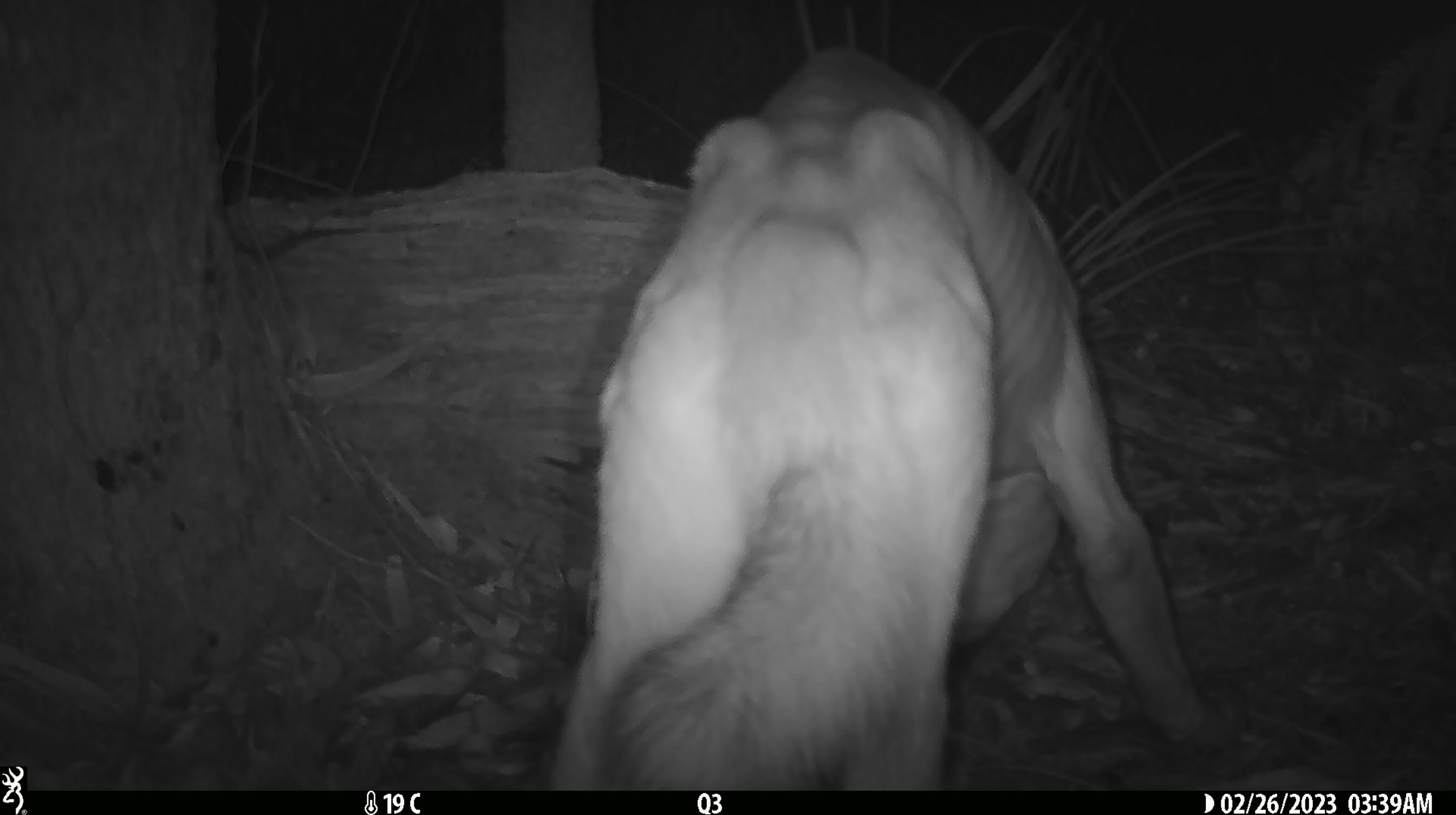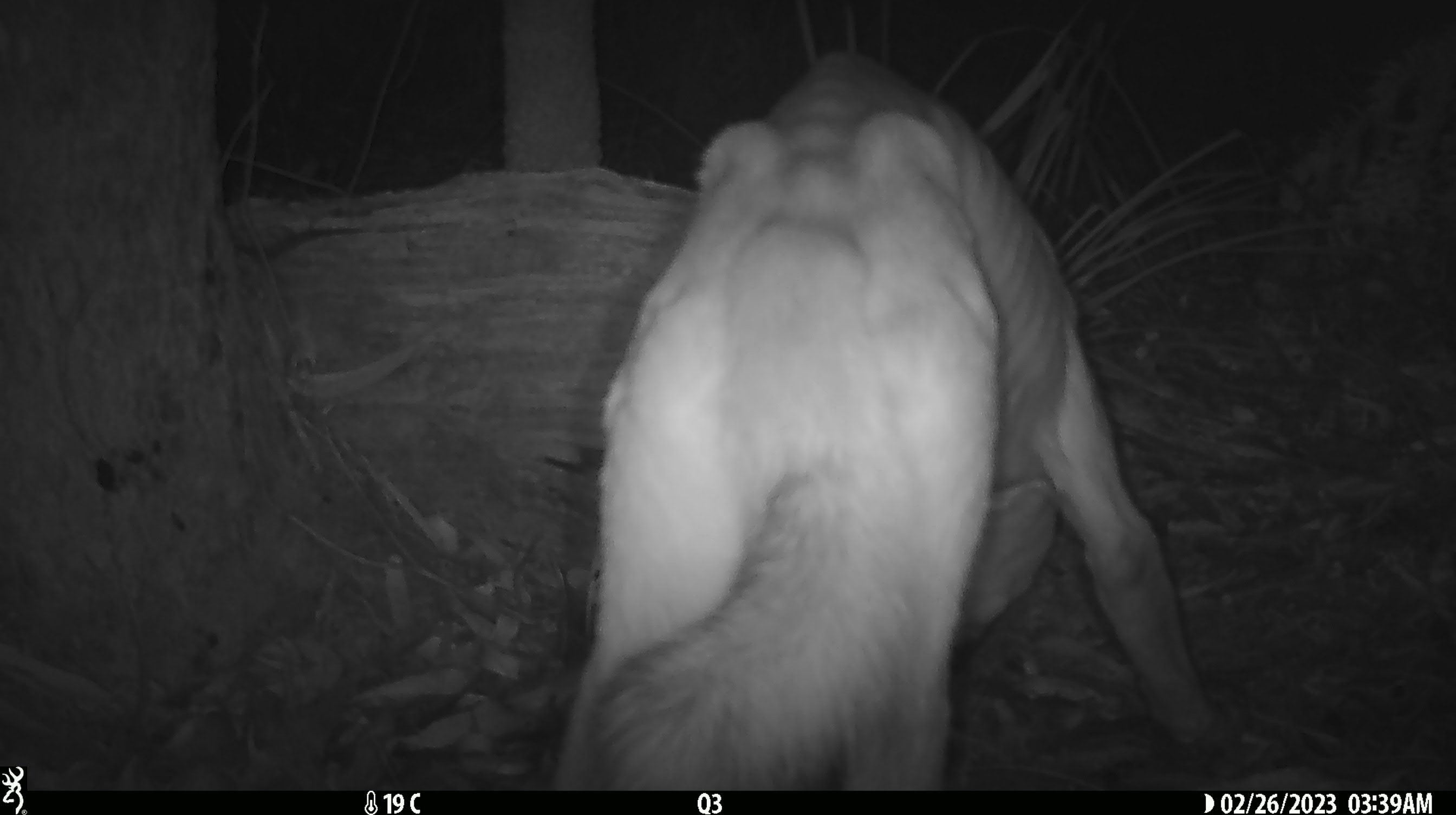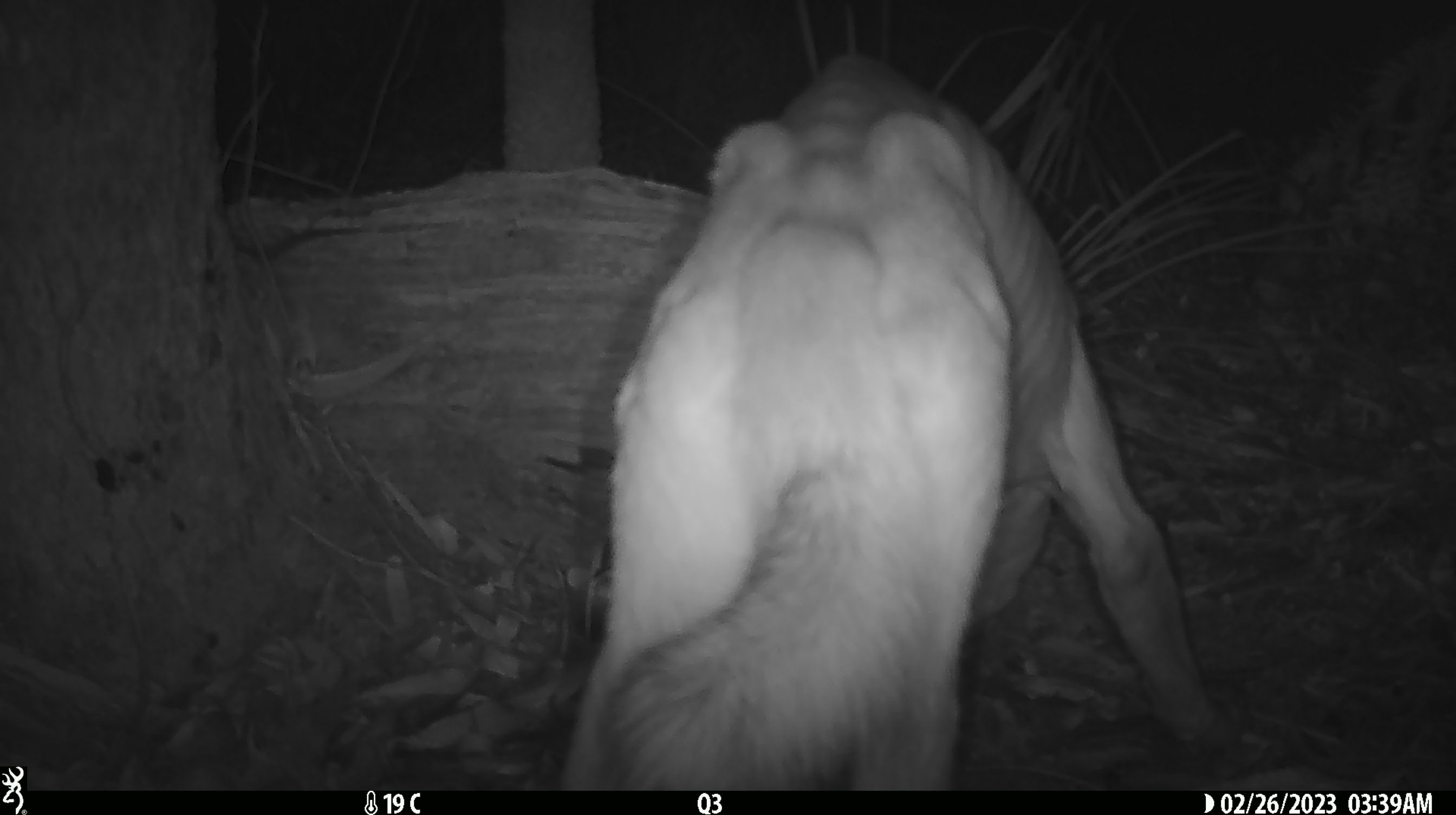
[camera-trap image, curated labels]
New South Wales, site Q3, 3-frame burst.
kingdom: Animalia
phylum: Chordata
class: Mammalia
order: Carnivora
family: Canidae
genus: Canis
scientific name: Canis familiaris dingo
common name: dingo